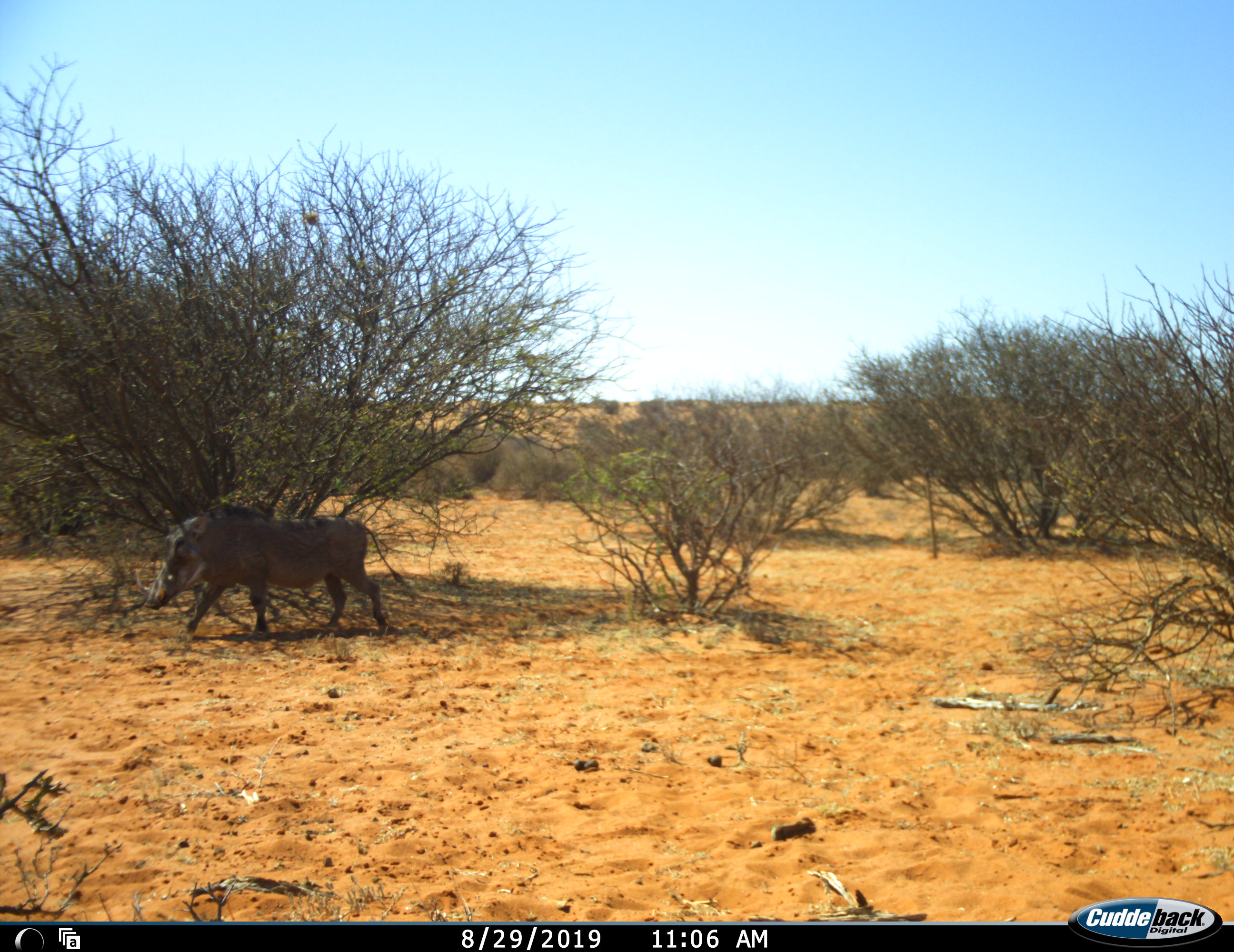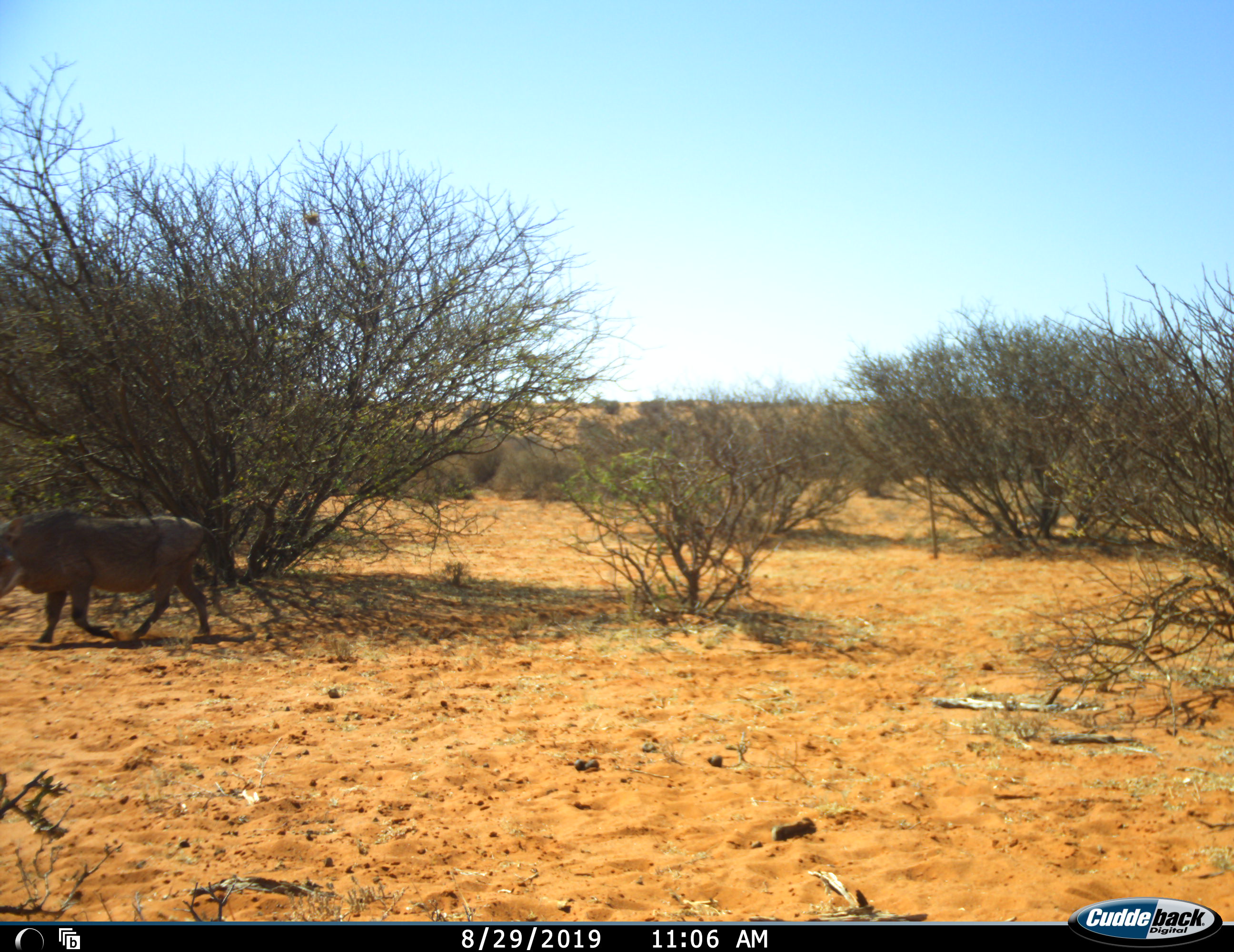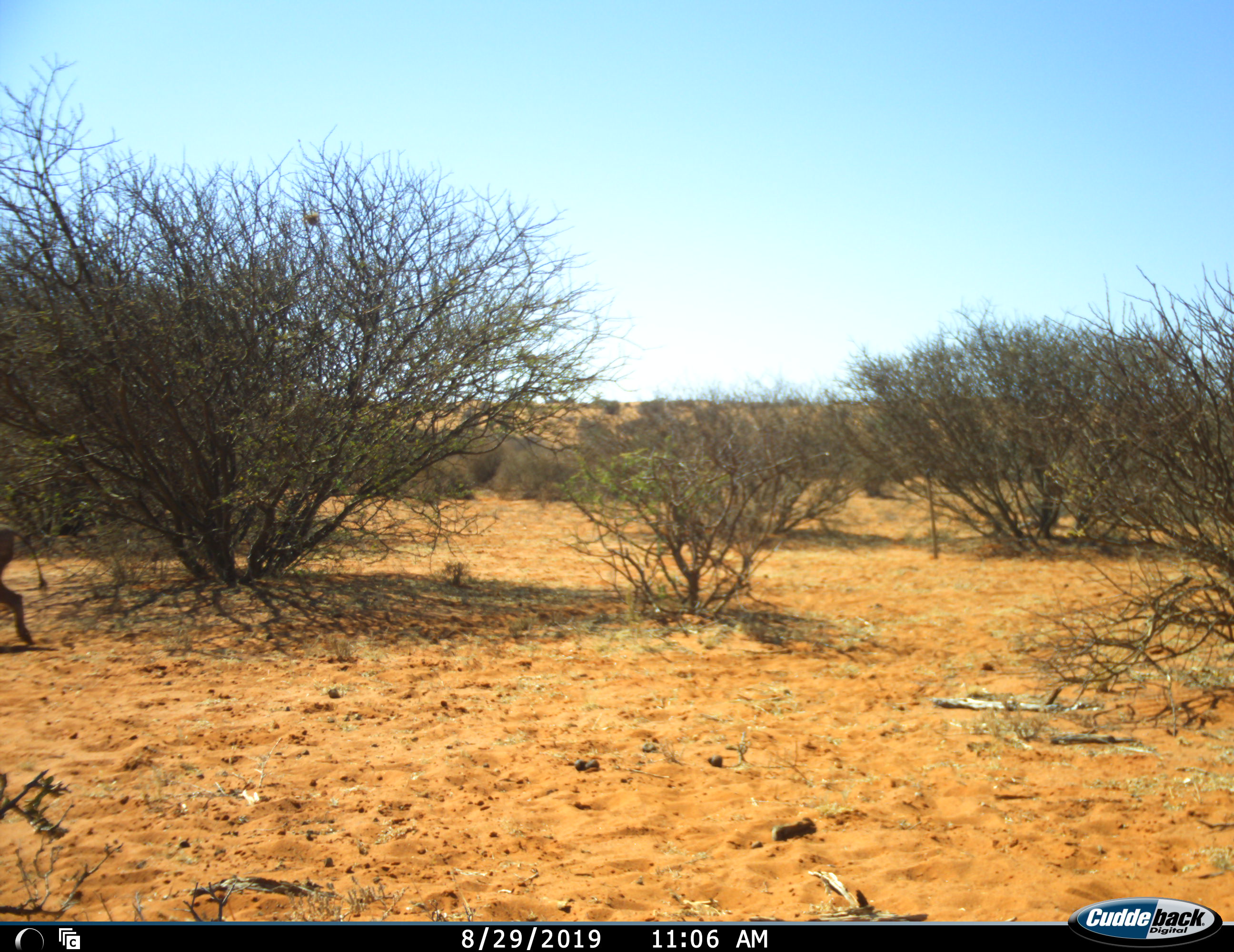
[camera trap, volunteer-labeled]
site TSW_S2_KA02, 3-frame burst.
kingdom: Animalia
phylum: Chordata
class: Mammalia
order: Artiodactyla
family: Suidae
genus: Phacochoerus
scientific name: Phacochoerus africanus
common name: warthog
Warthog (Phacochoerus africanus), count 1. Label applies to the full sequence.